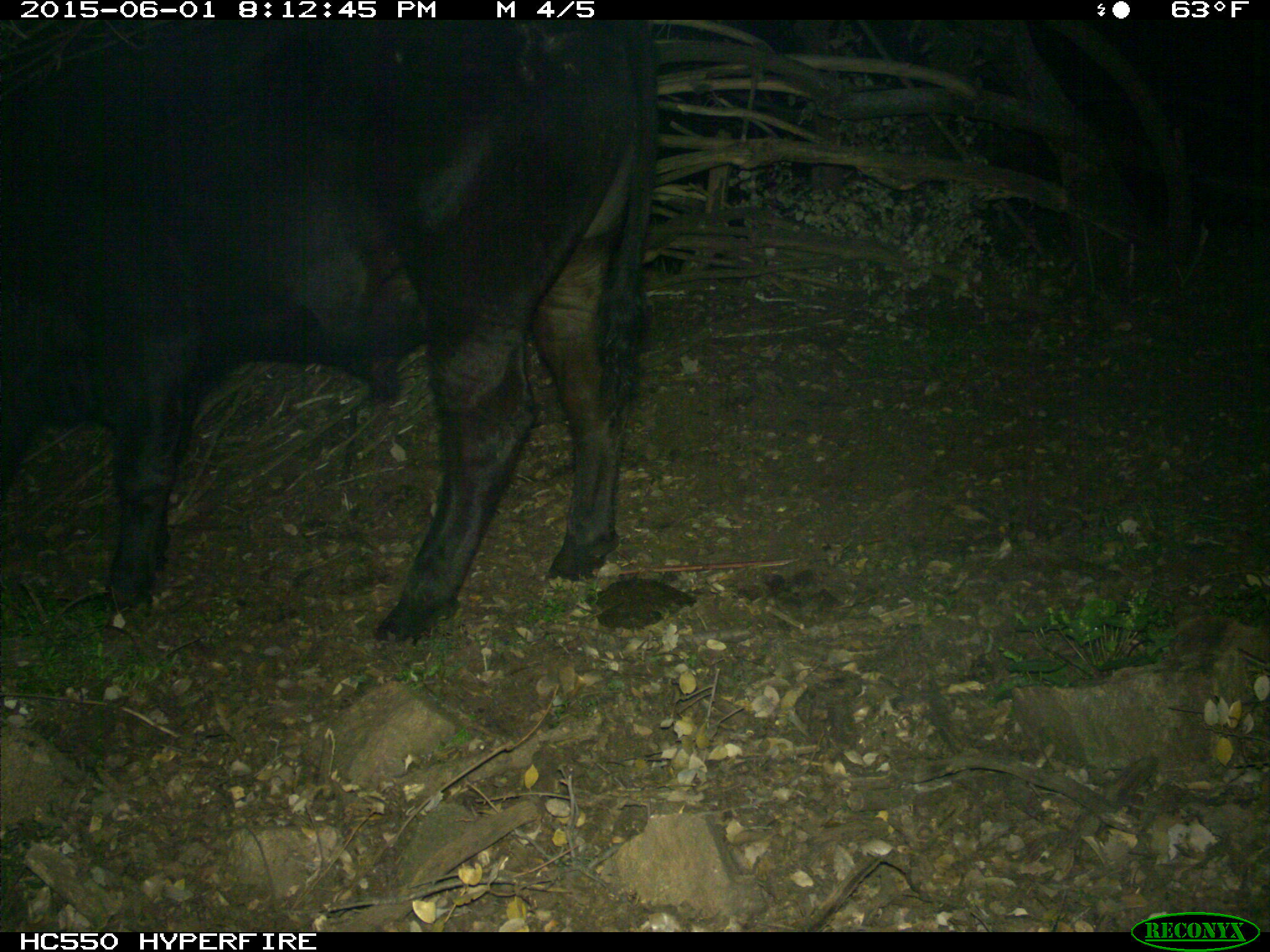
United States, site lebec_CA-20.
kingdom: Animalia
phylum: Chordata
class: Mammalia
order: Artiodactyla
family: Bovidae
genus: Bos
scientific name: Bos taurus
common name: domestic cow